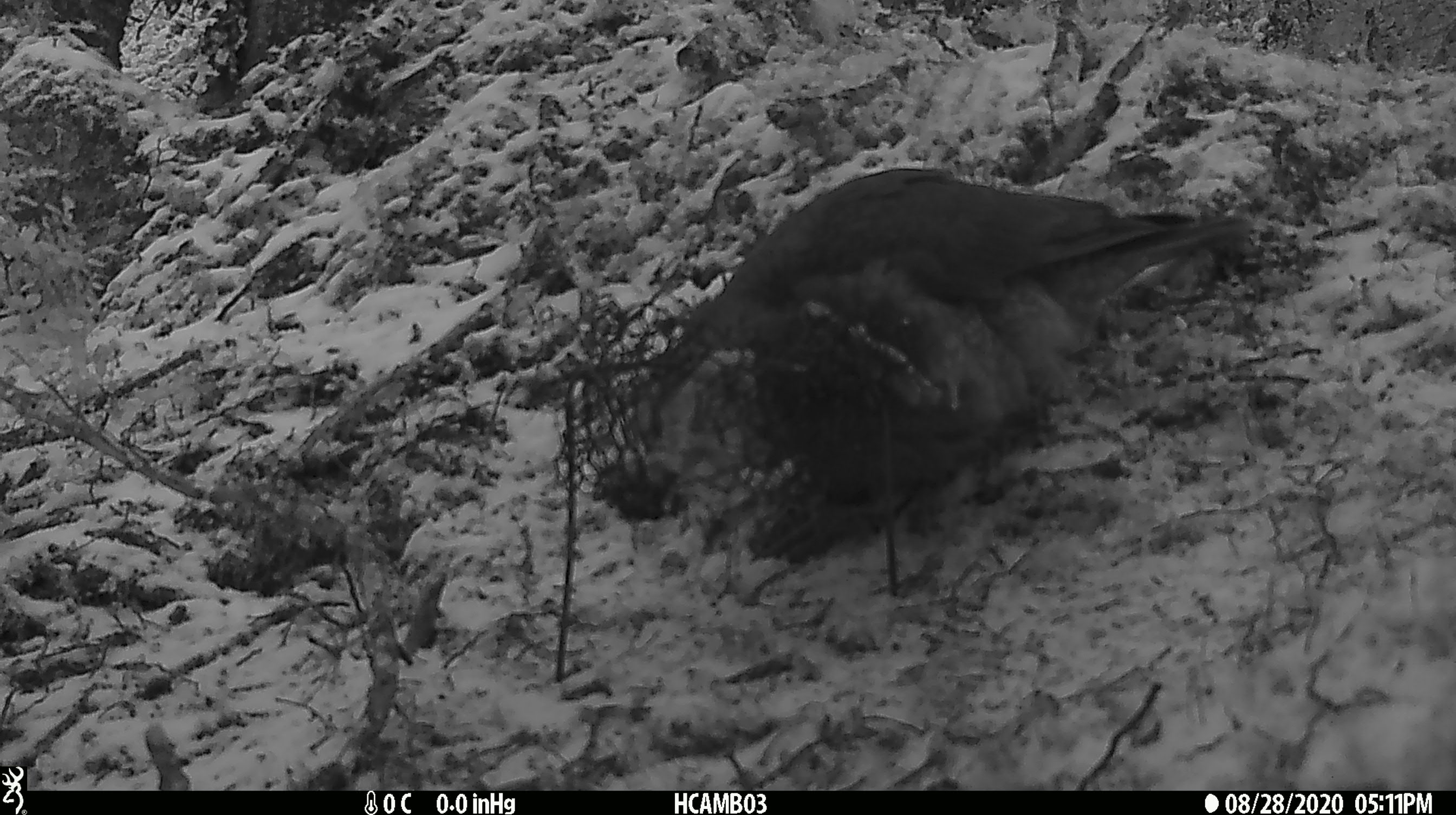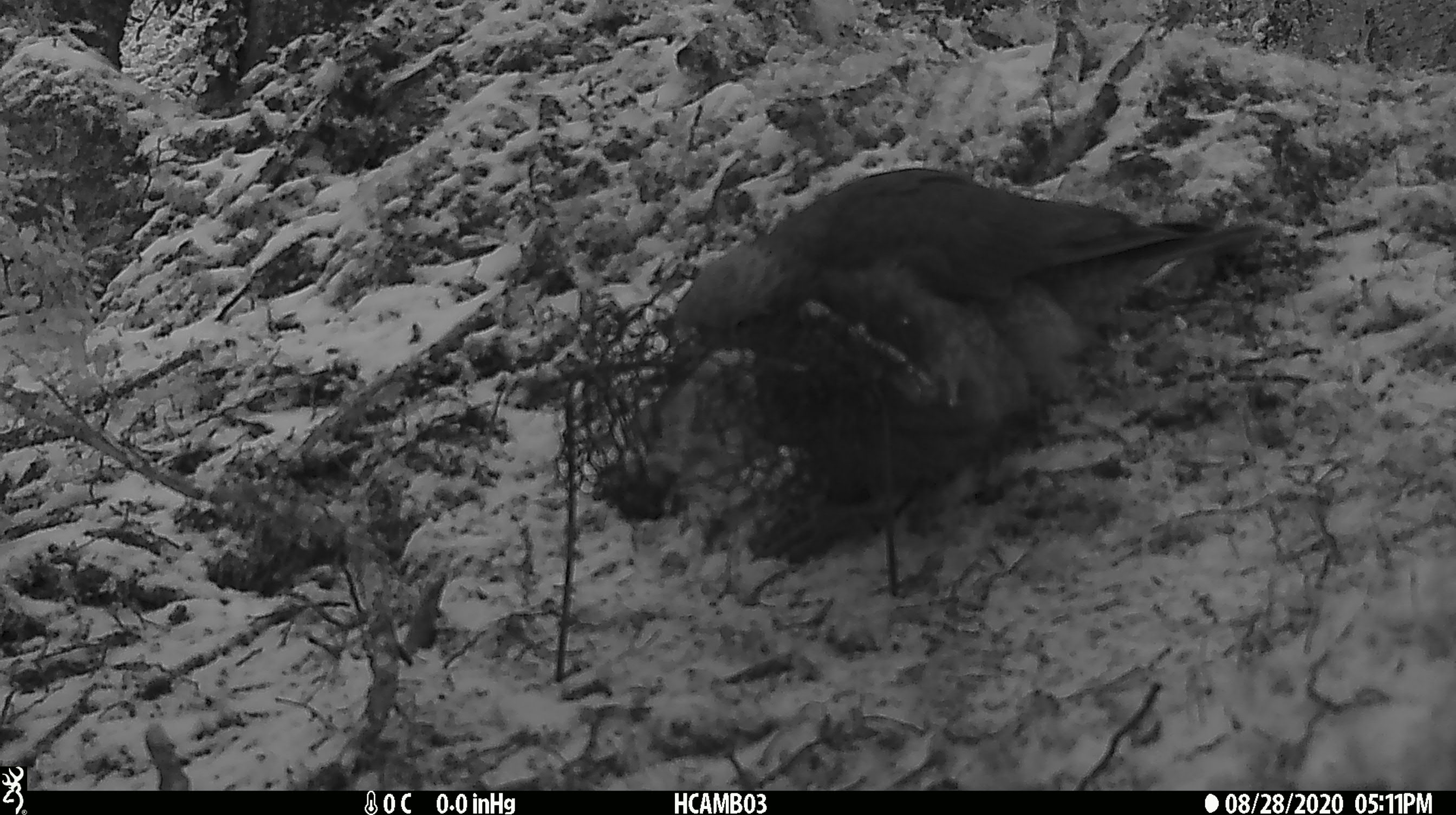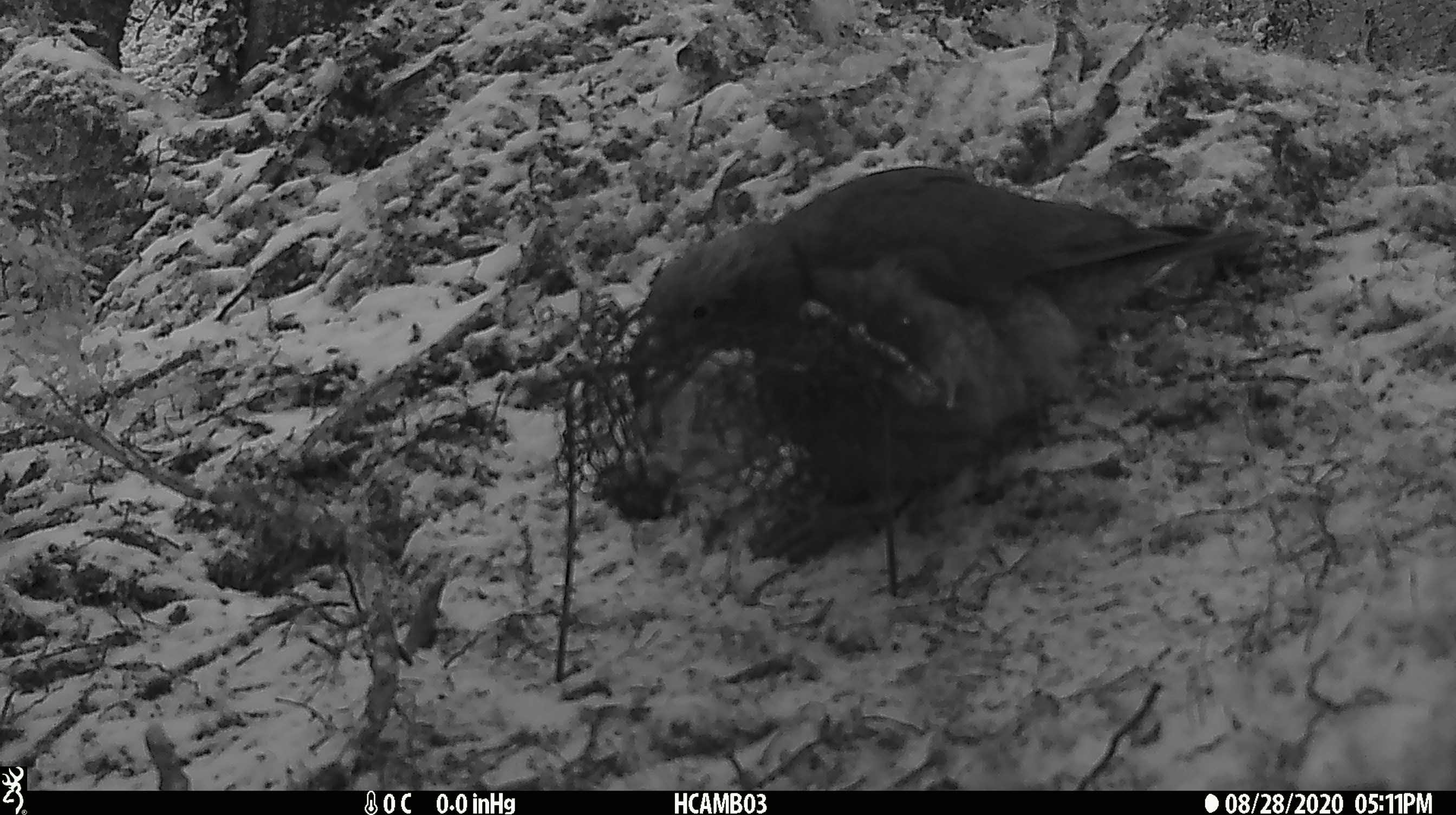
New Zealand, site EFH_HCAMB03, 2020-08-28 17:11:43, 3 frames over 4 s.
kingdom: Animalia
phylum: Chordata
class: Aves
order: Psittaciformes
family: Strigopidae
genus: Nestor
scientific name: Nestor notabilis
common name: kea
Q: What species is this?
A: Kea (Nestor notabilis).